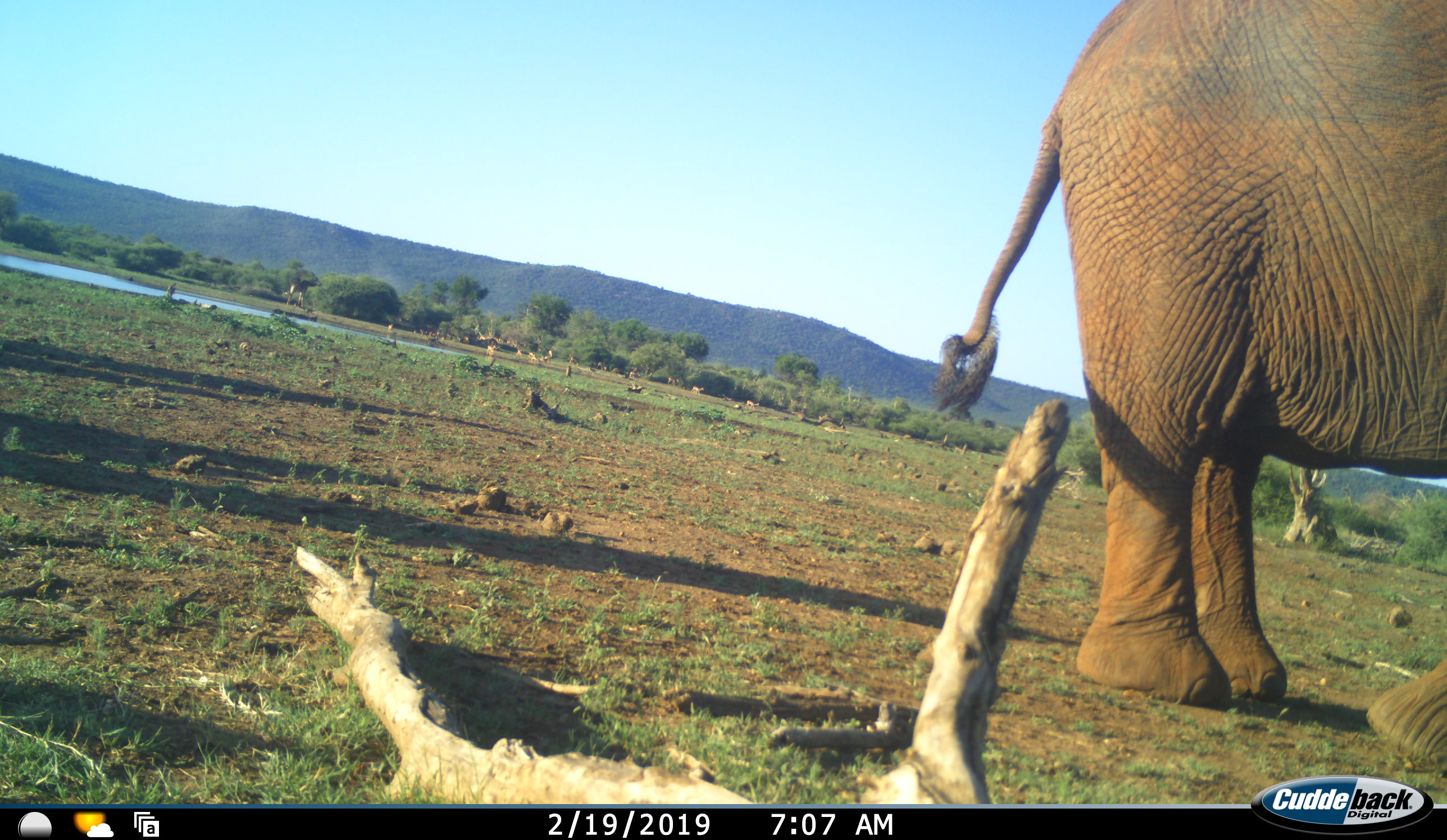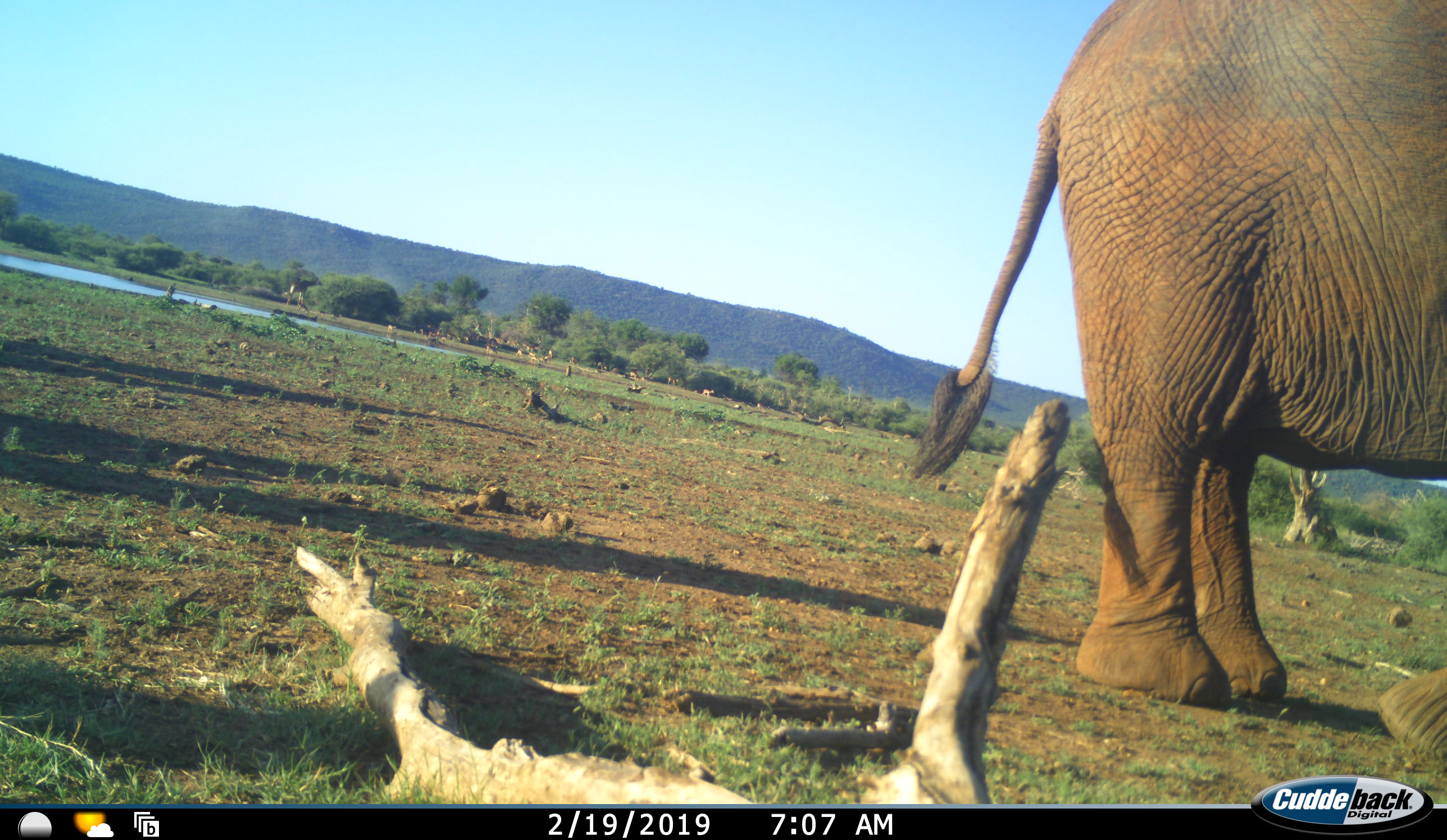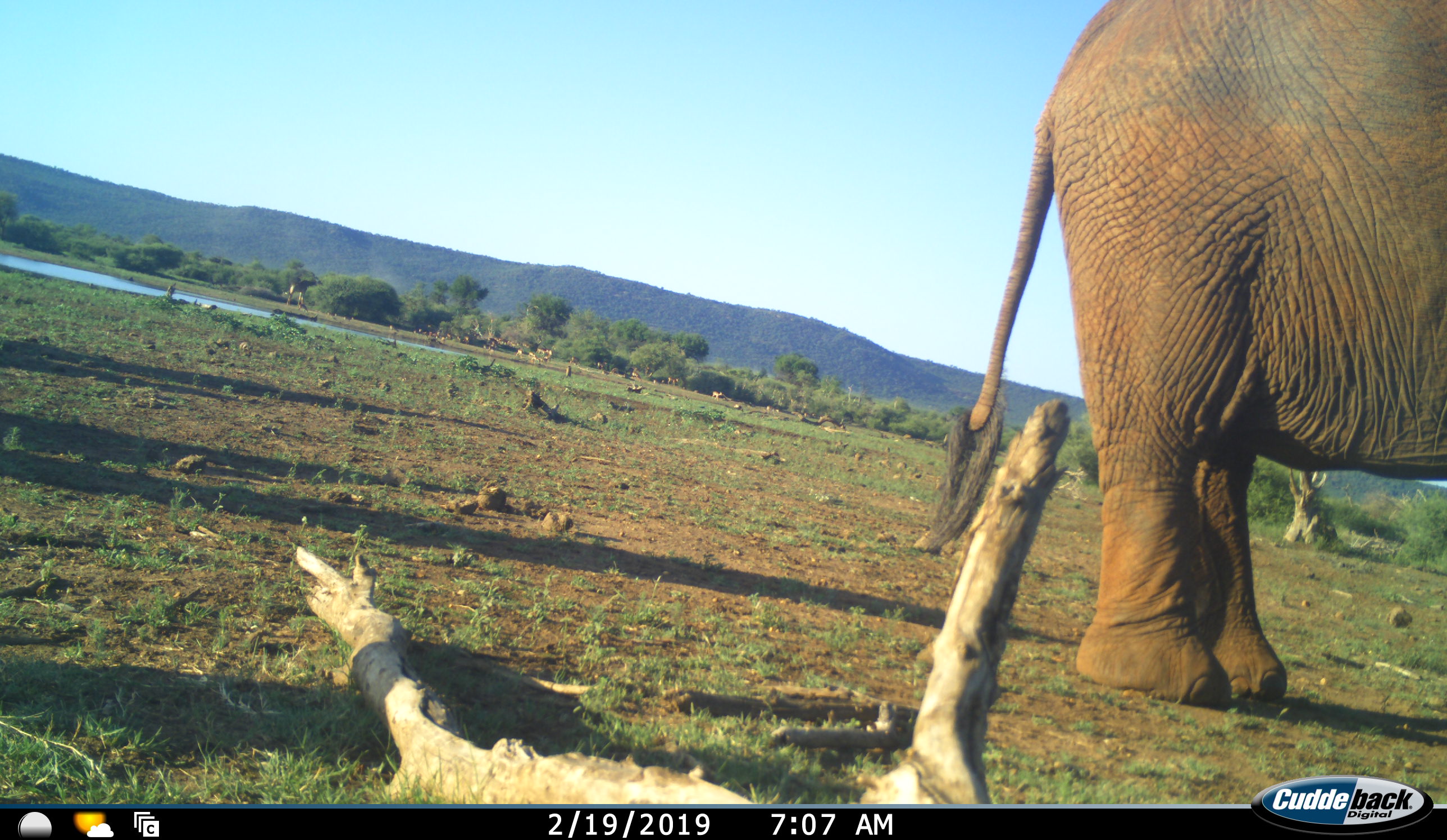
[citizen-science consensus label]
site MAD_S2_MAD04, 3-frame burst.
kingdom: Animalia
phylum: Chordata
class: Mammalia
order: Proboscidea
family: Elephantidae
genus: Loxodonta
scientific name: Loxodonta africana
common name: african bush elephant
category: elephant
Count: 1.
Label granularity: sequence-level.